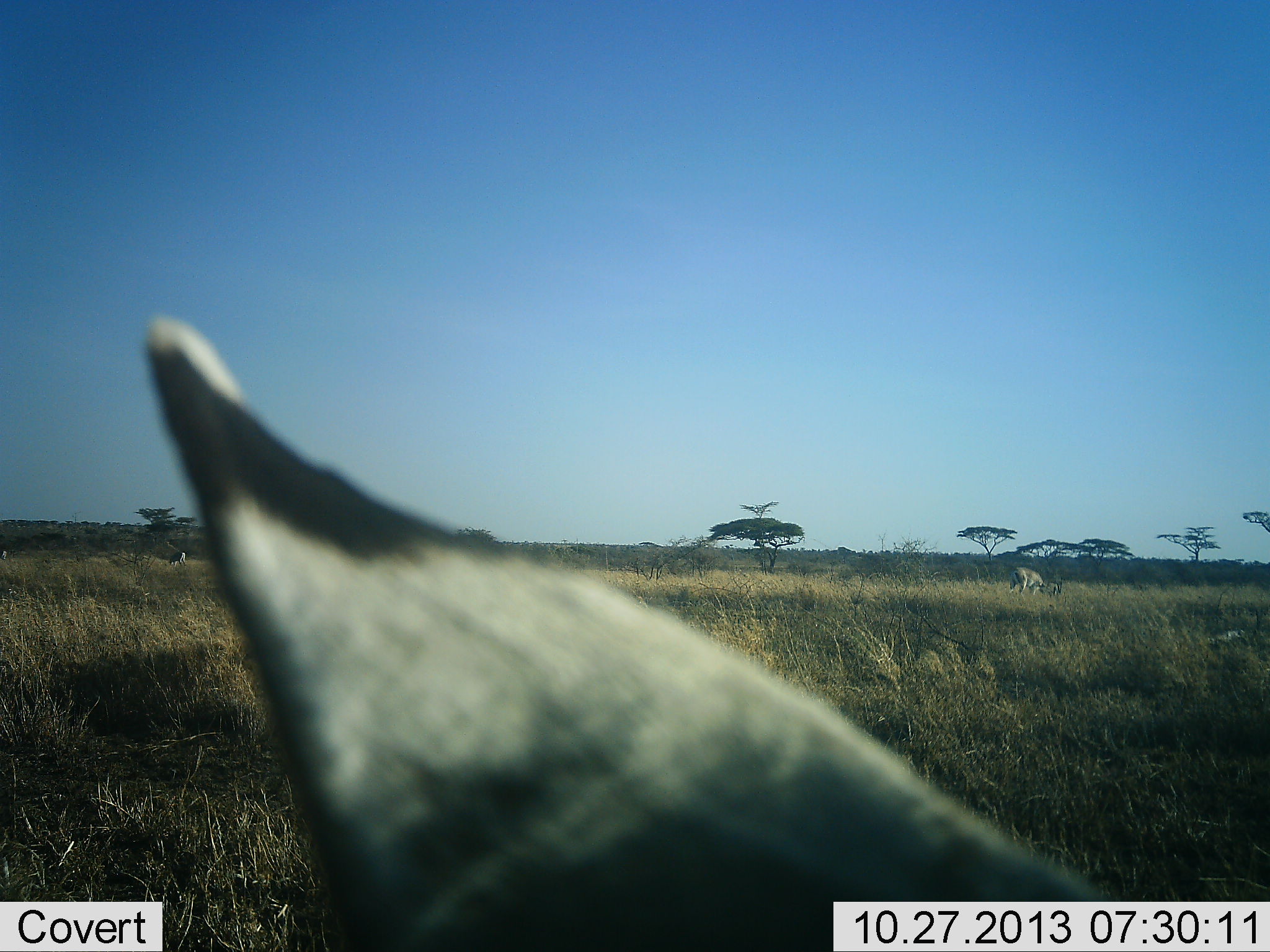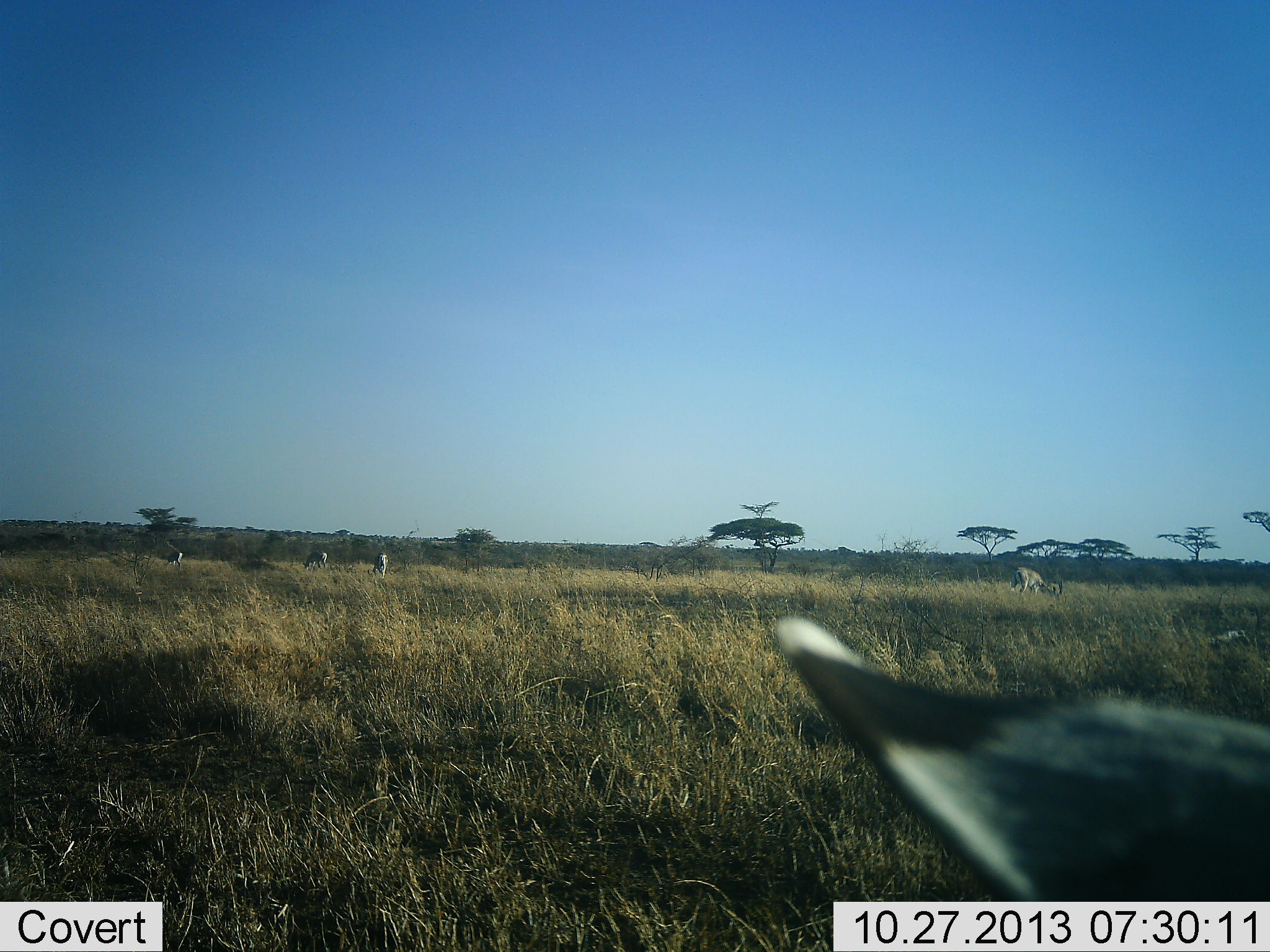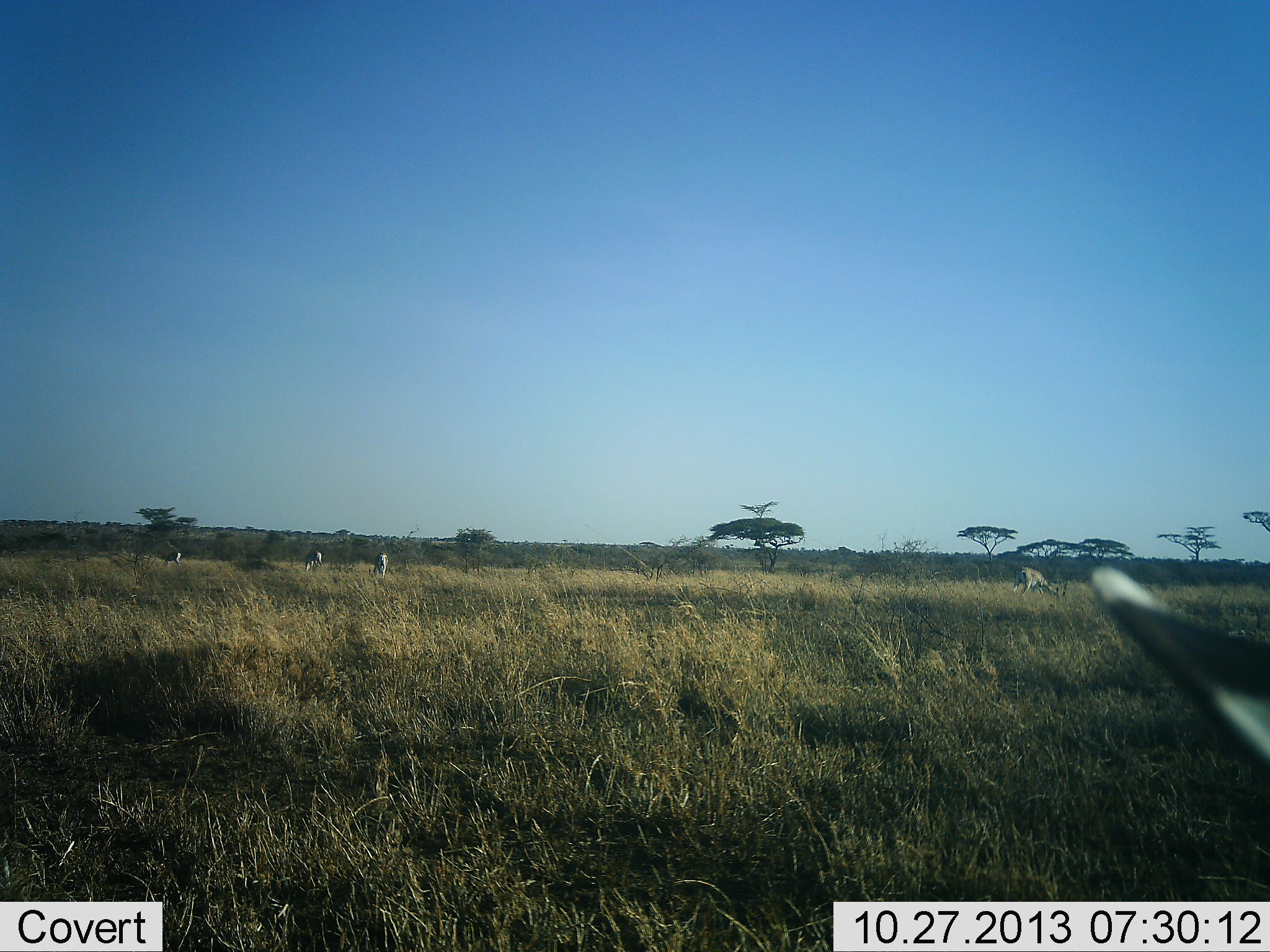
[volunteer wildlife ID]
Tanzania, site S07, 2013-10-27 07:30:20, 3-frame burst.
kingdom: Animalia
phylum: Chordata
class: Mammalia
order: Artiodactyla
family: Bovidae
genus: Nanger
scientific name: Nanger granti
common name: grant's gazelle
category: gazellegrants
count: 4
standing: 100%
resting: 0%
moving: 0%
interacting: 0%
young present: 0%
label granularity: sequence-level